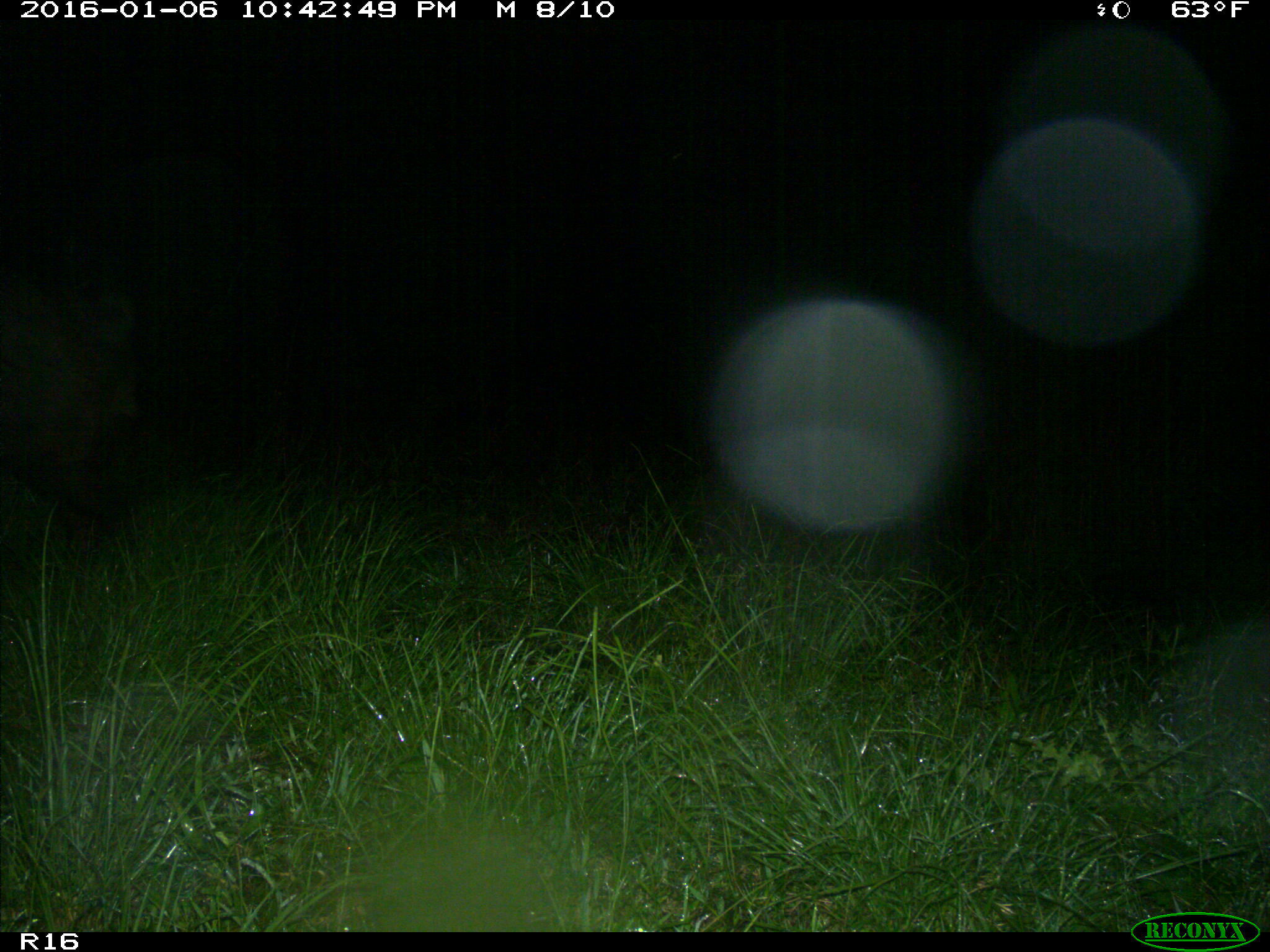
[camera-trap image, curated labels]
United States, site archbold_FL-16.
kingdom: Animalia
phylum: Chordata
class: Mammalia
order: Artiodactyla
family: Suidae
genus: Sus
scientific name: Sus scrofa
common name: wild boar